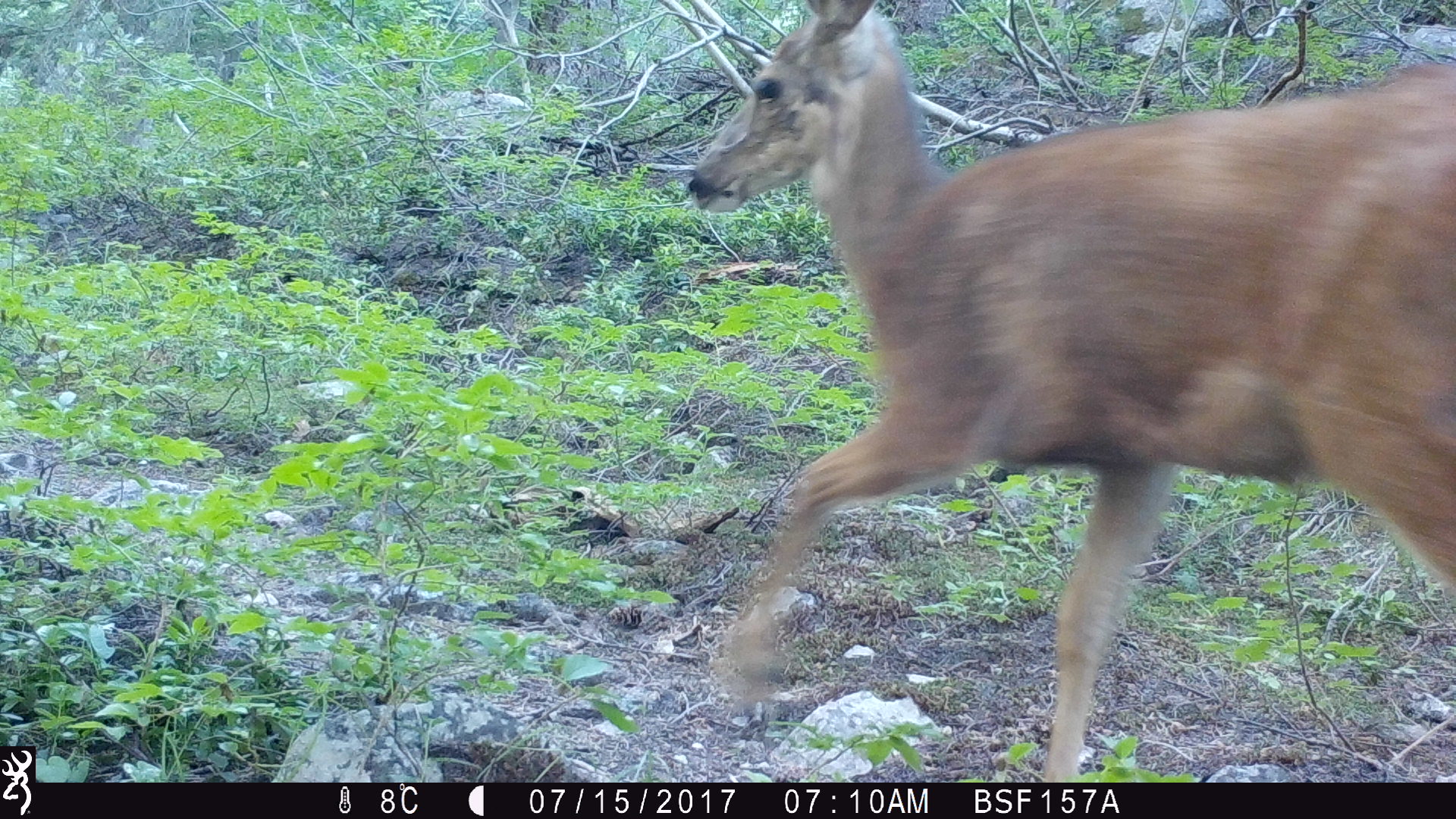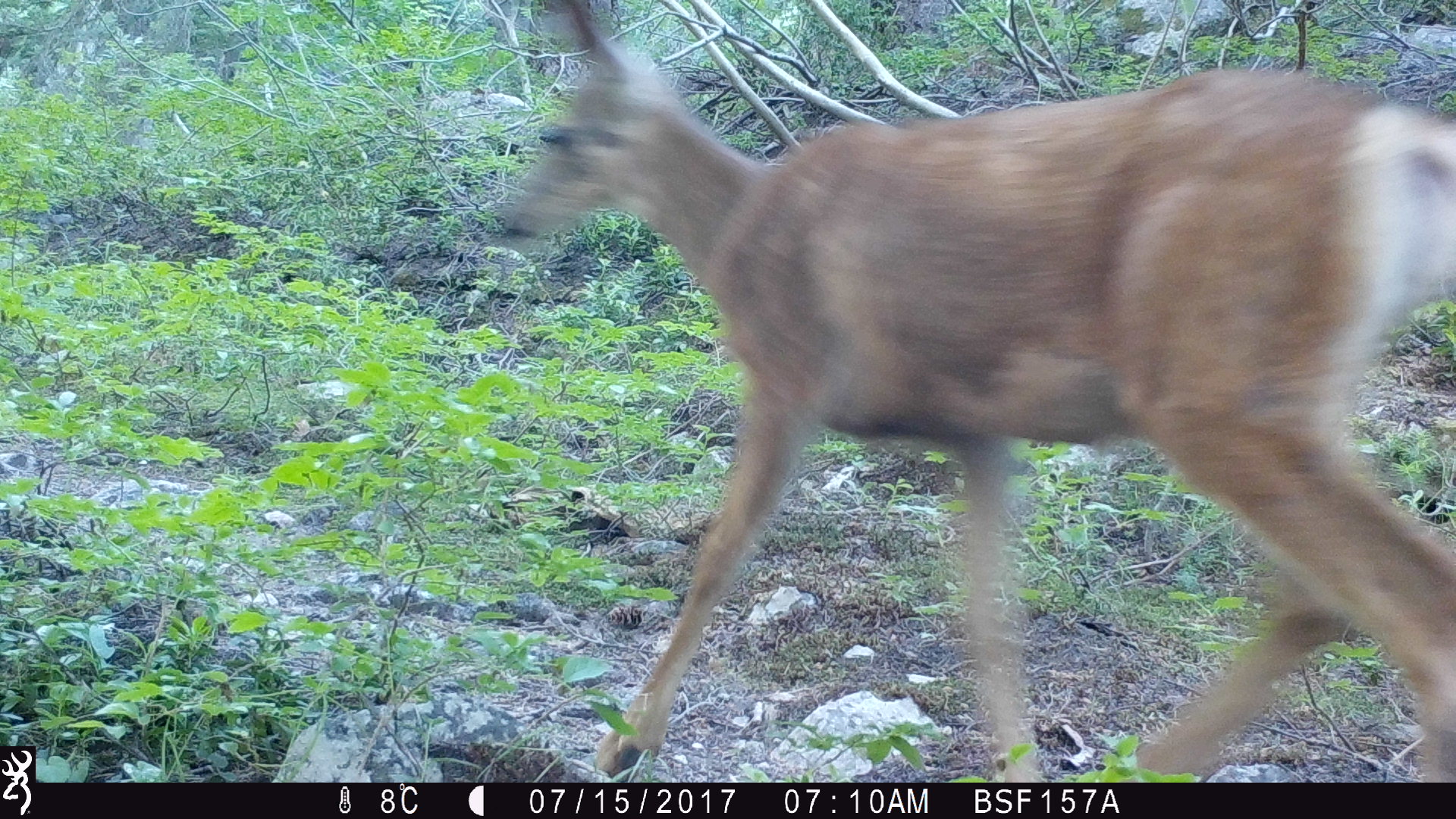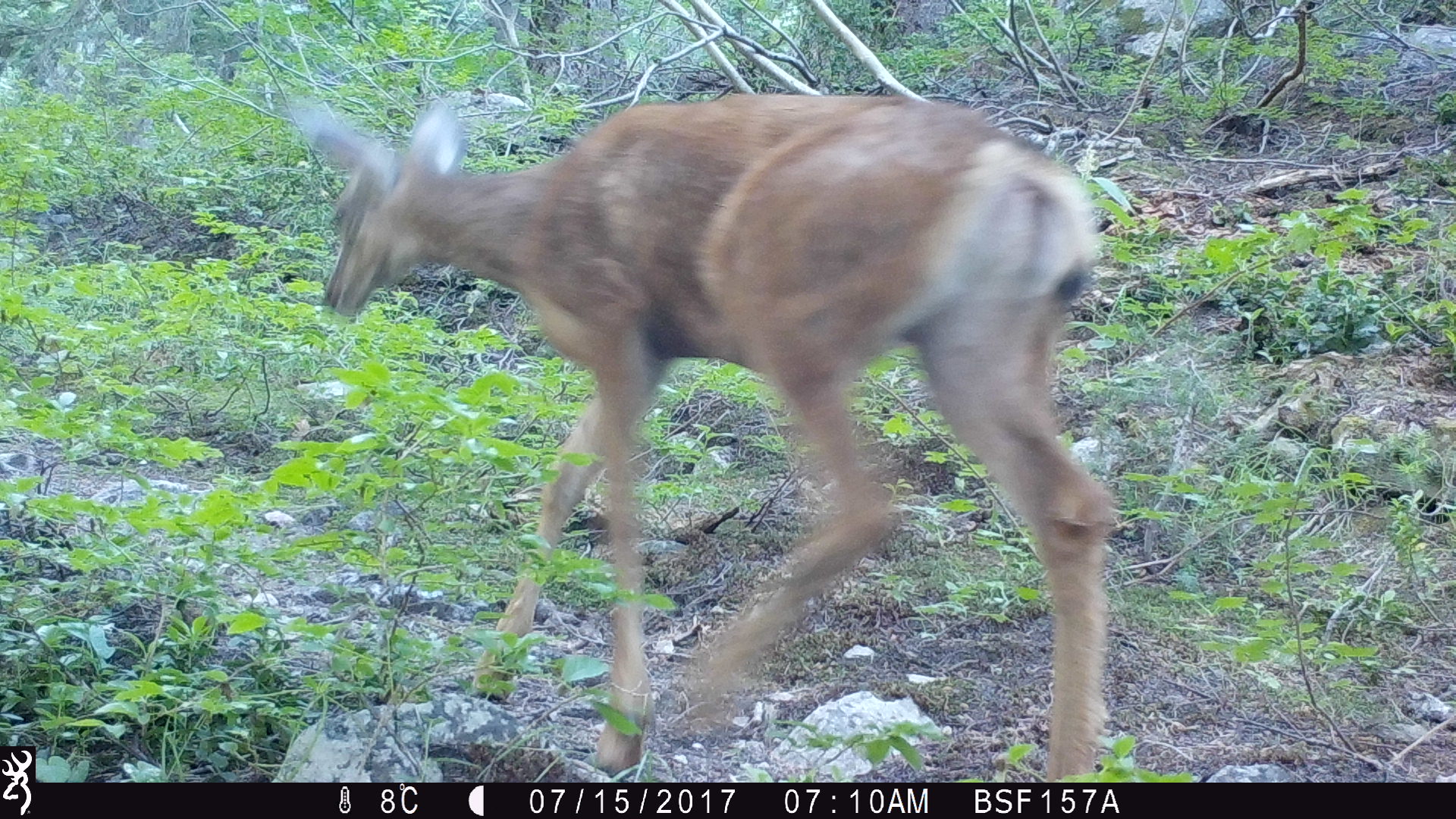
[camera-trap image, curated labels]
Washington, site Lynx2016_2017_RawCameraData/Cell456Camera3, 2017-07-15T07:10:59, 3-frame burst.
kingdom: Animalia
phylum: Chordata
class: Mammalia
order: Artiodactyla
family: Cervidae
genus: Odocoileus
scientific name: Odocoileus hemionus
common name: mule deer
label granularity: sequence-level